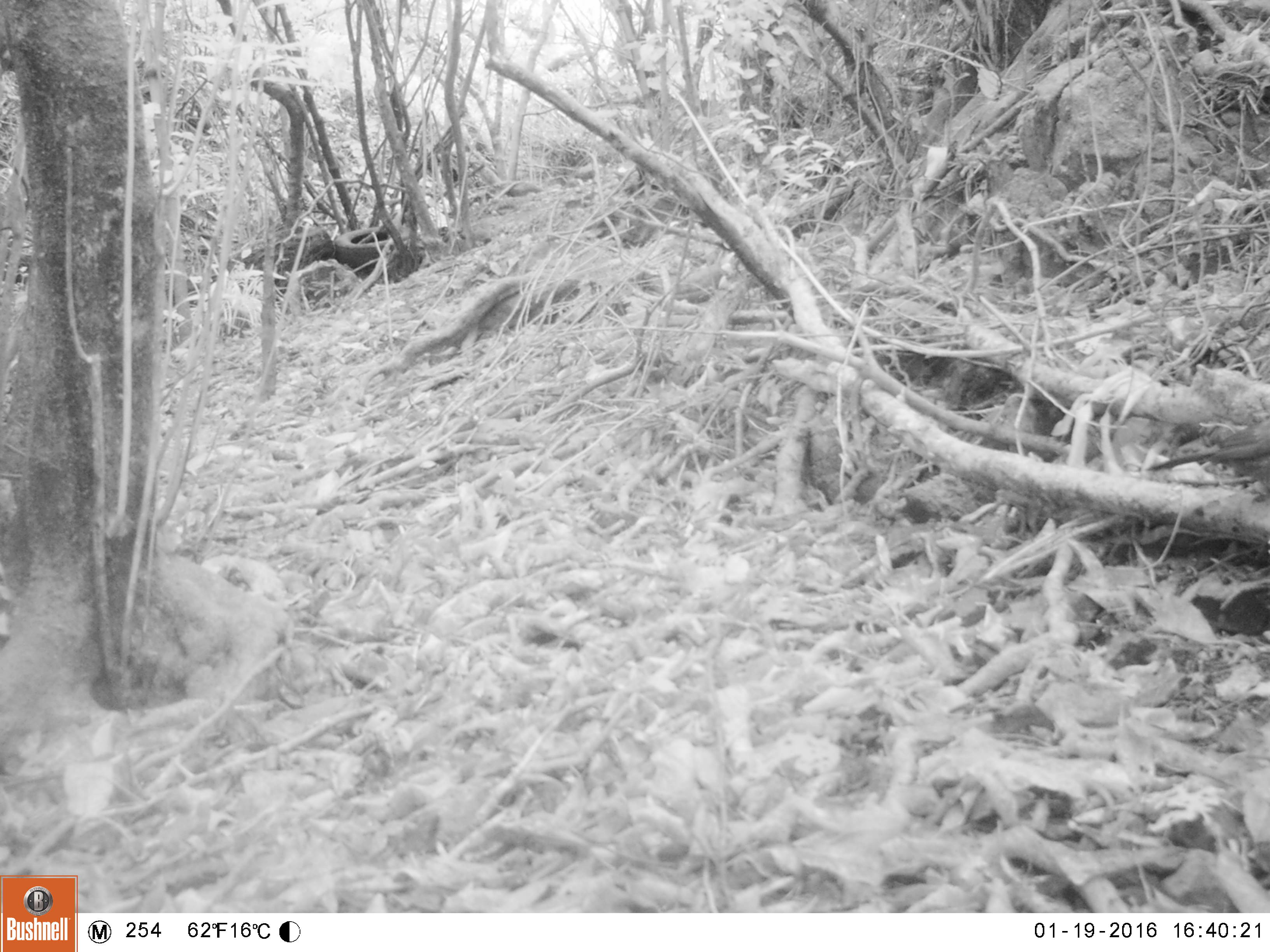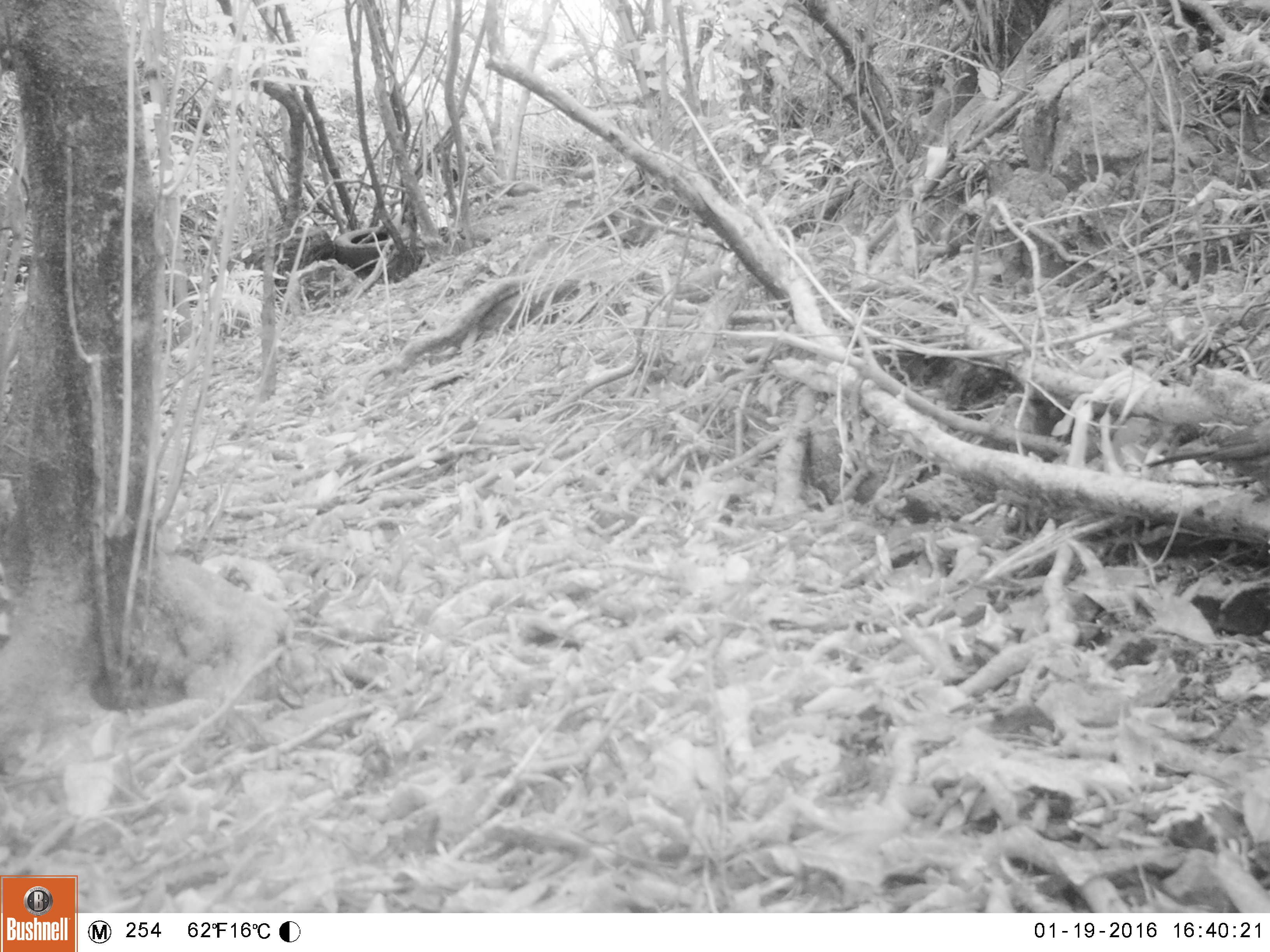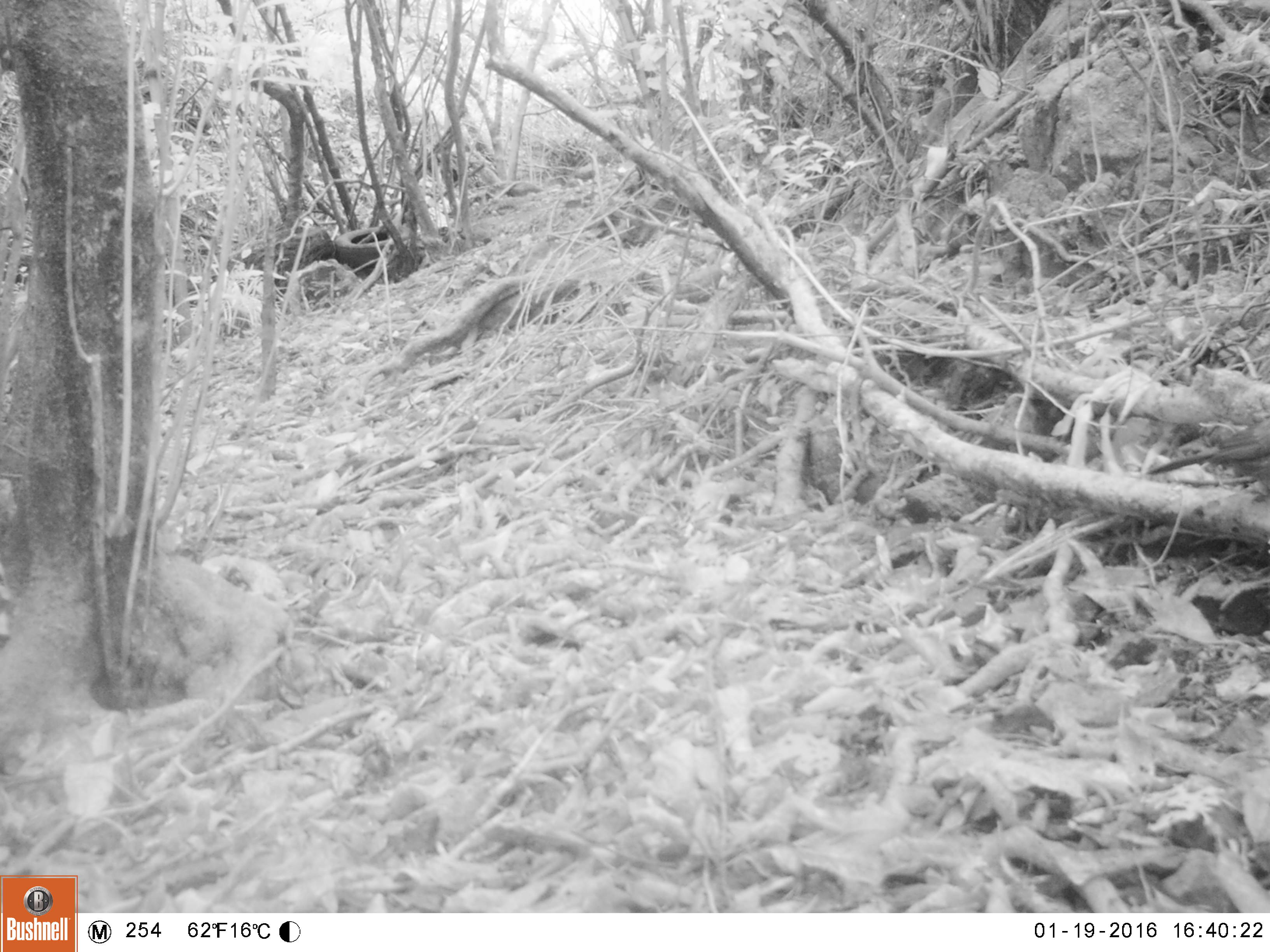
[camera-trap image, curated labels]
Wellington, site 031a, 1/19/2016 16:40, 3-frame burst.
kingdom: Animalia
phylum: Chordata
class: Aves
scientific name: Aves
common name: bird